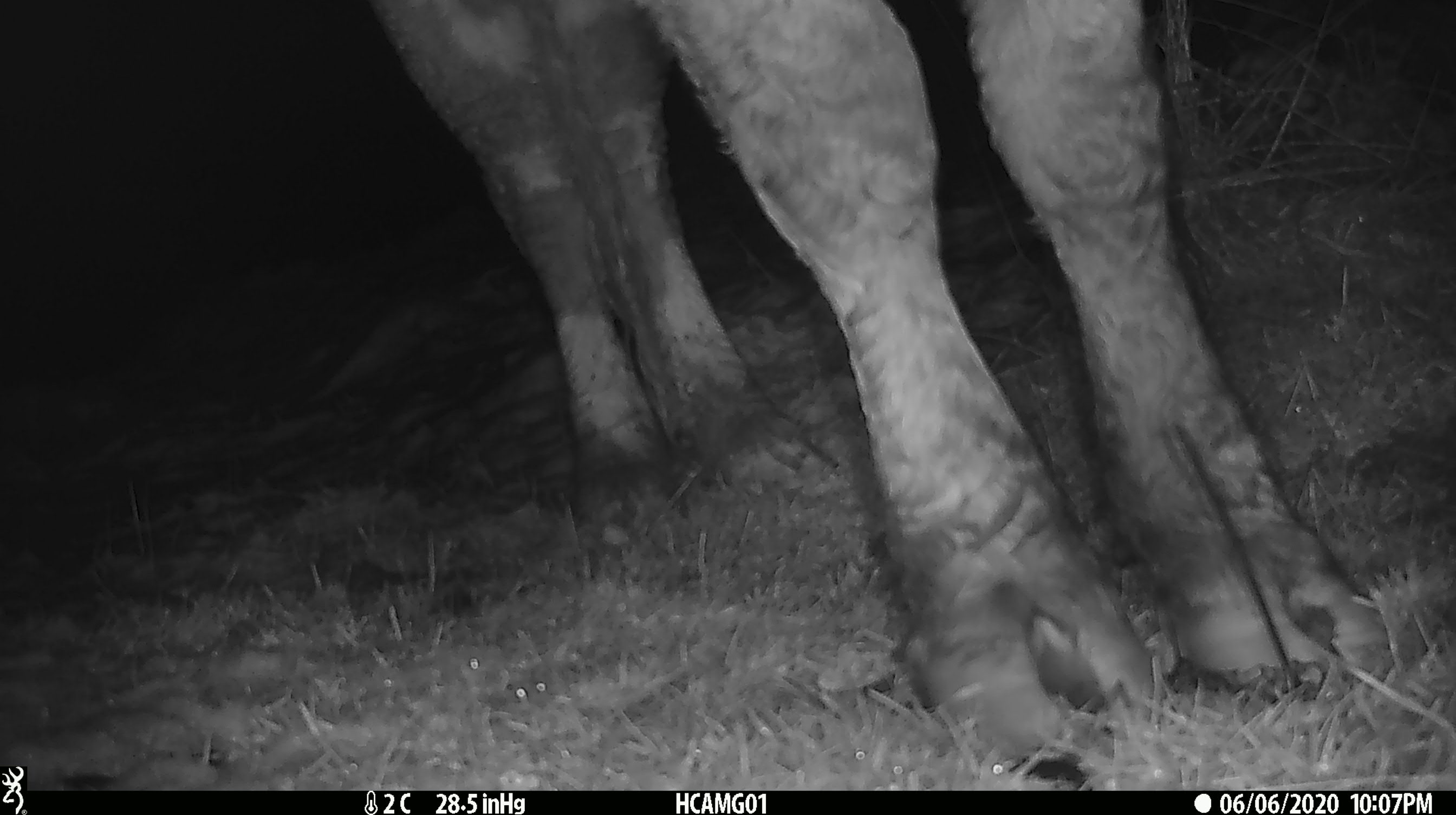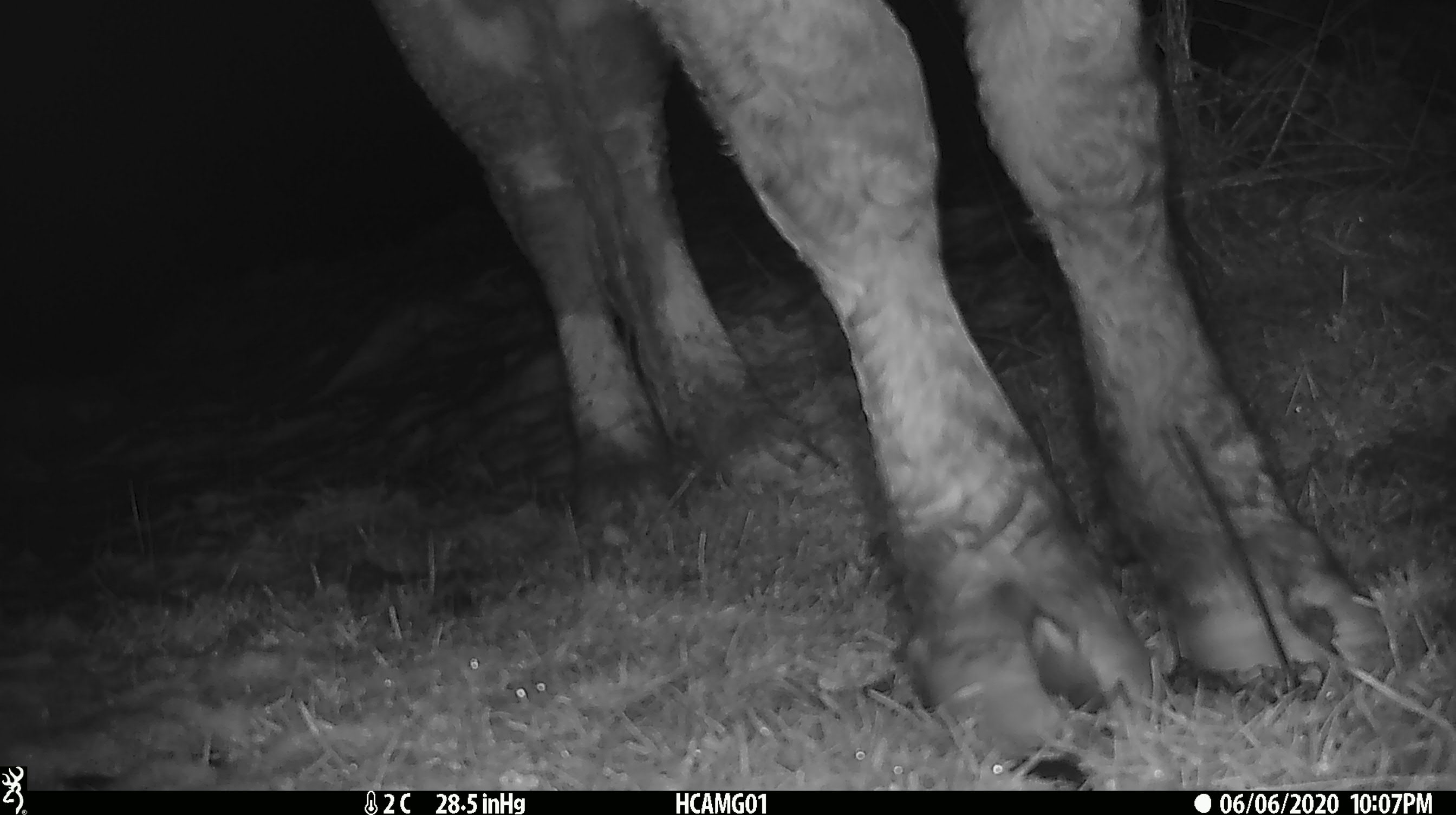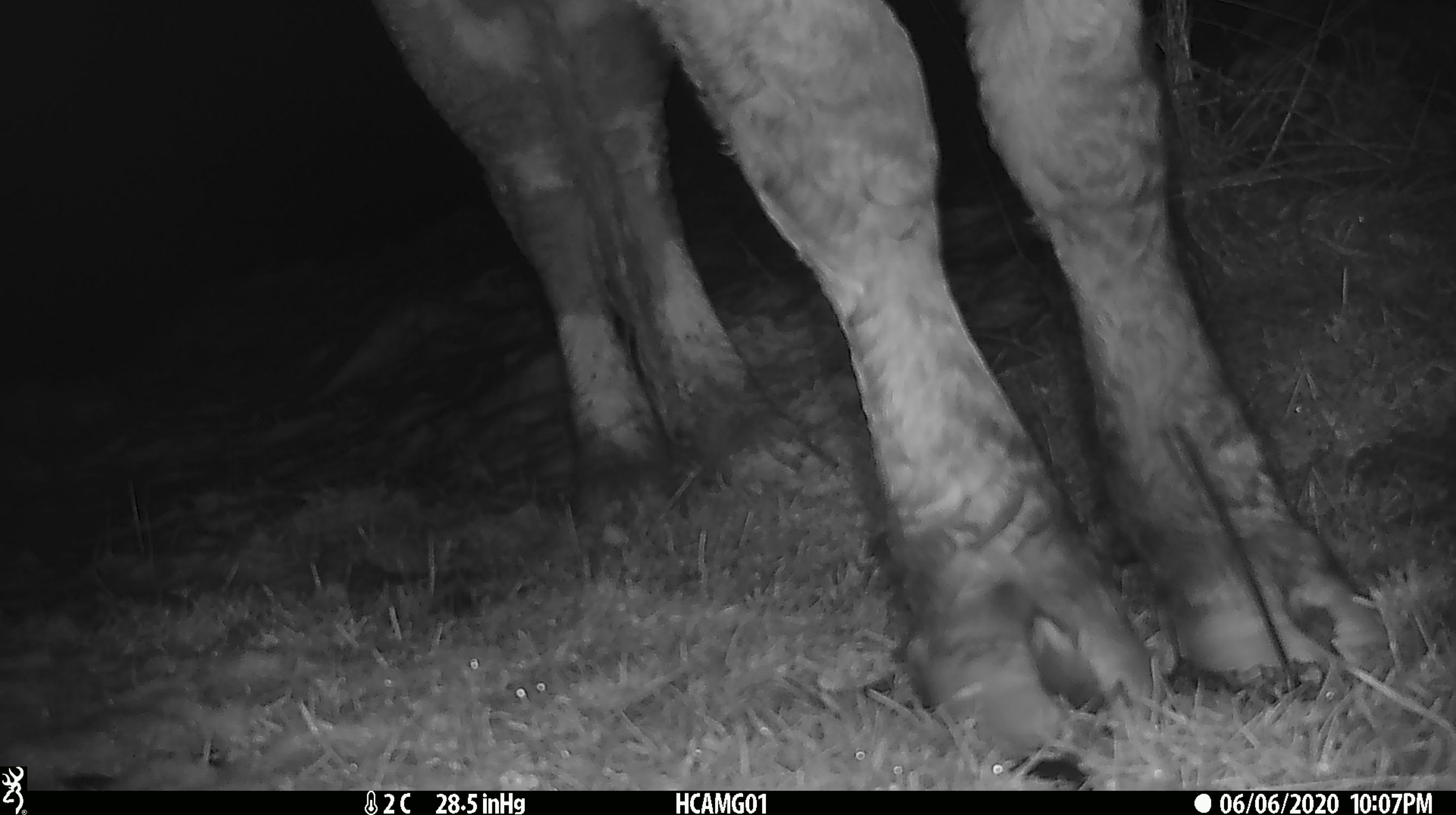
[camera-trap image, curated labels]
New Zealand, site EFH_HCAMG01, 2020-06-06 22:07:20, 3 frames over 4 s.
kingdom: Animalia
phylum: Chordata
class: Mammalia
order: Artiodactyla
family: Bovidae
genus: Bos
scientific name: Bos taurus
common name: domestic cow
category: cow